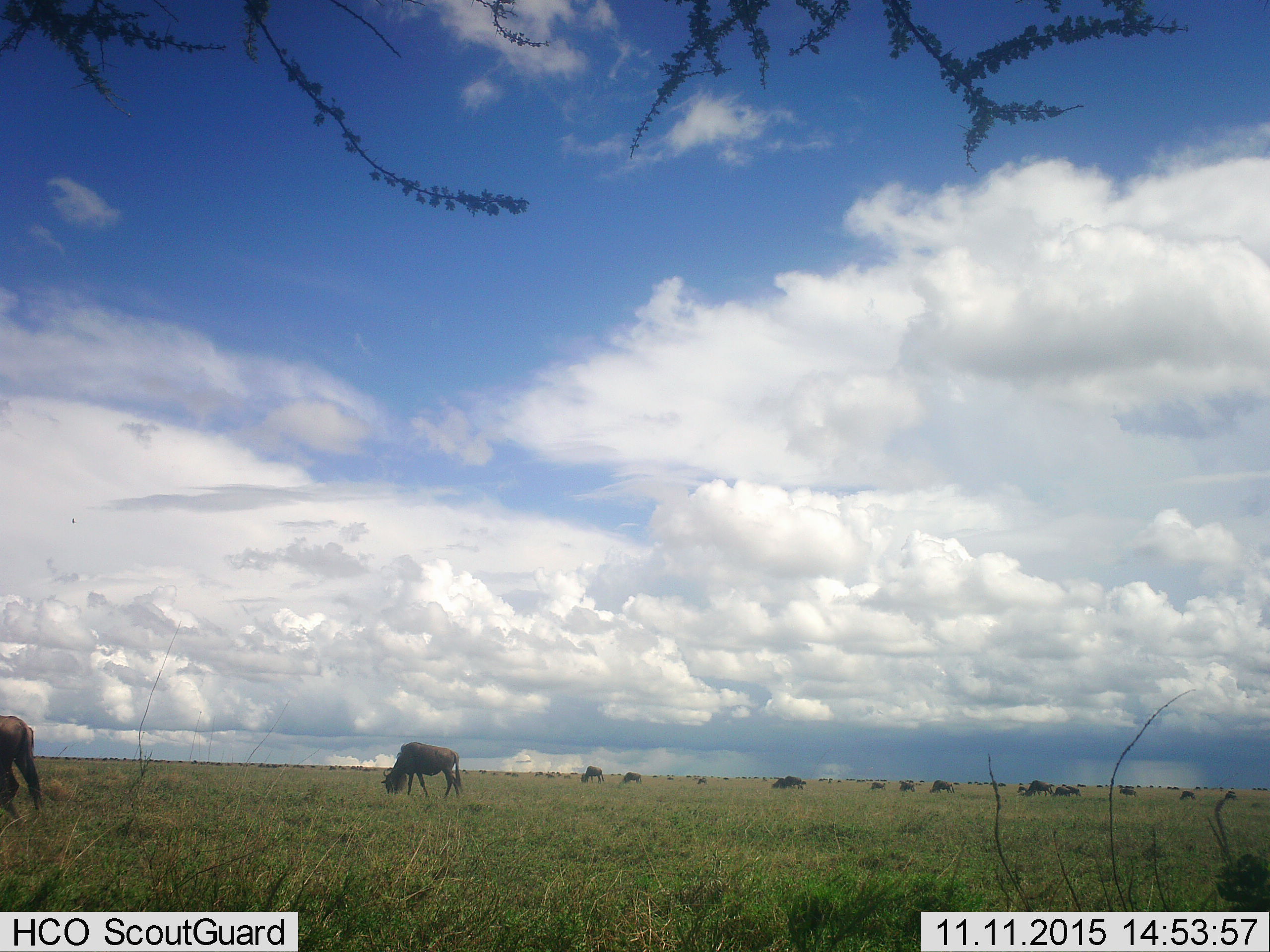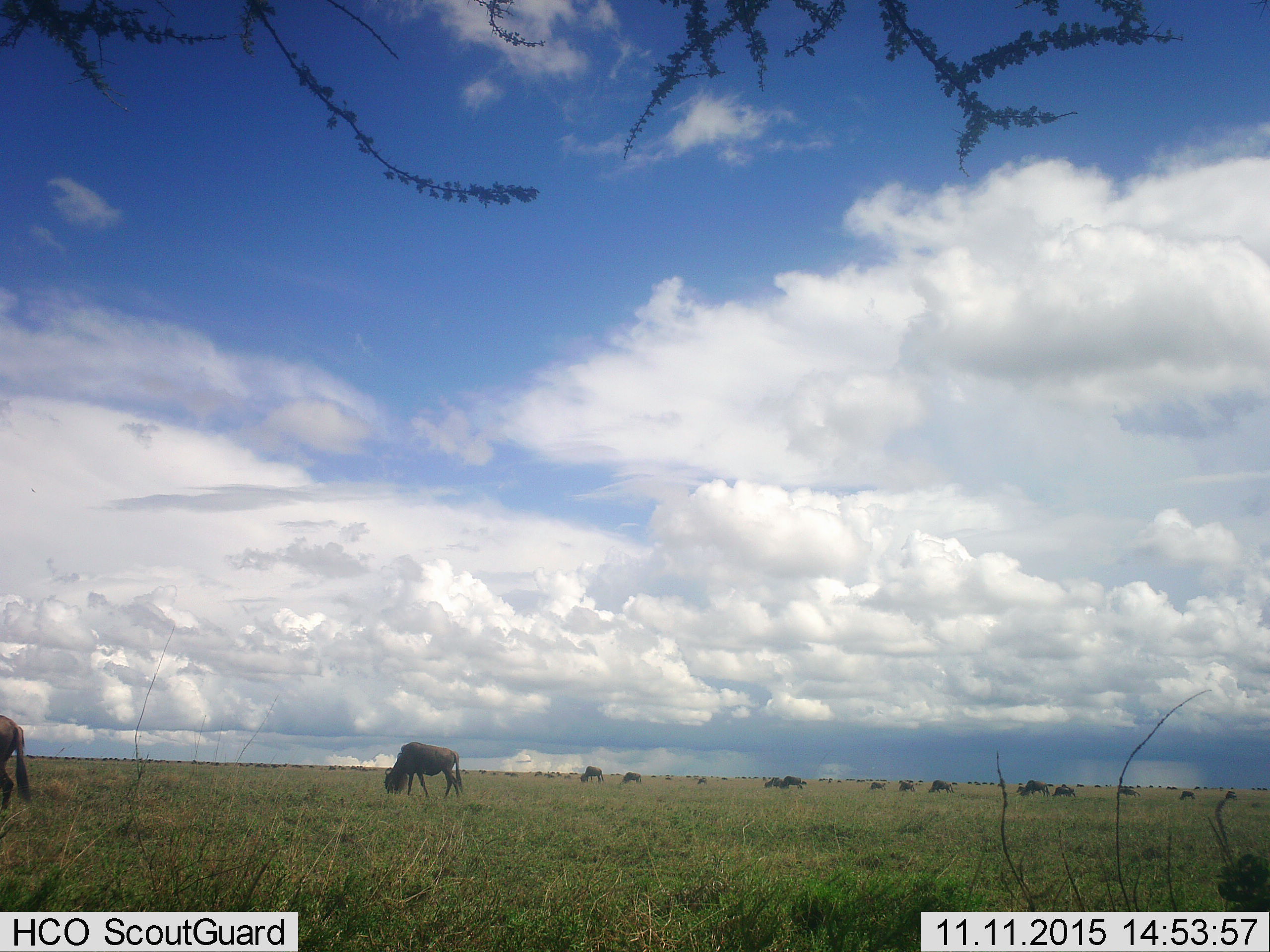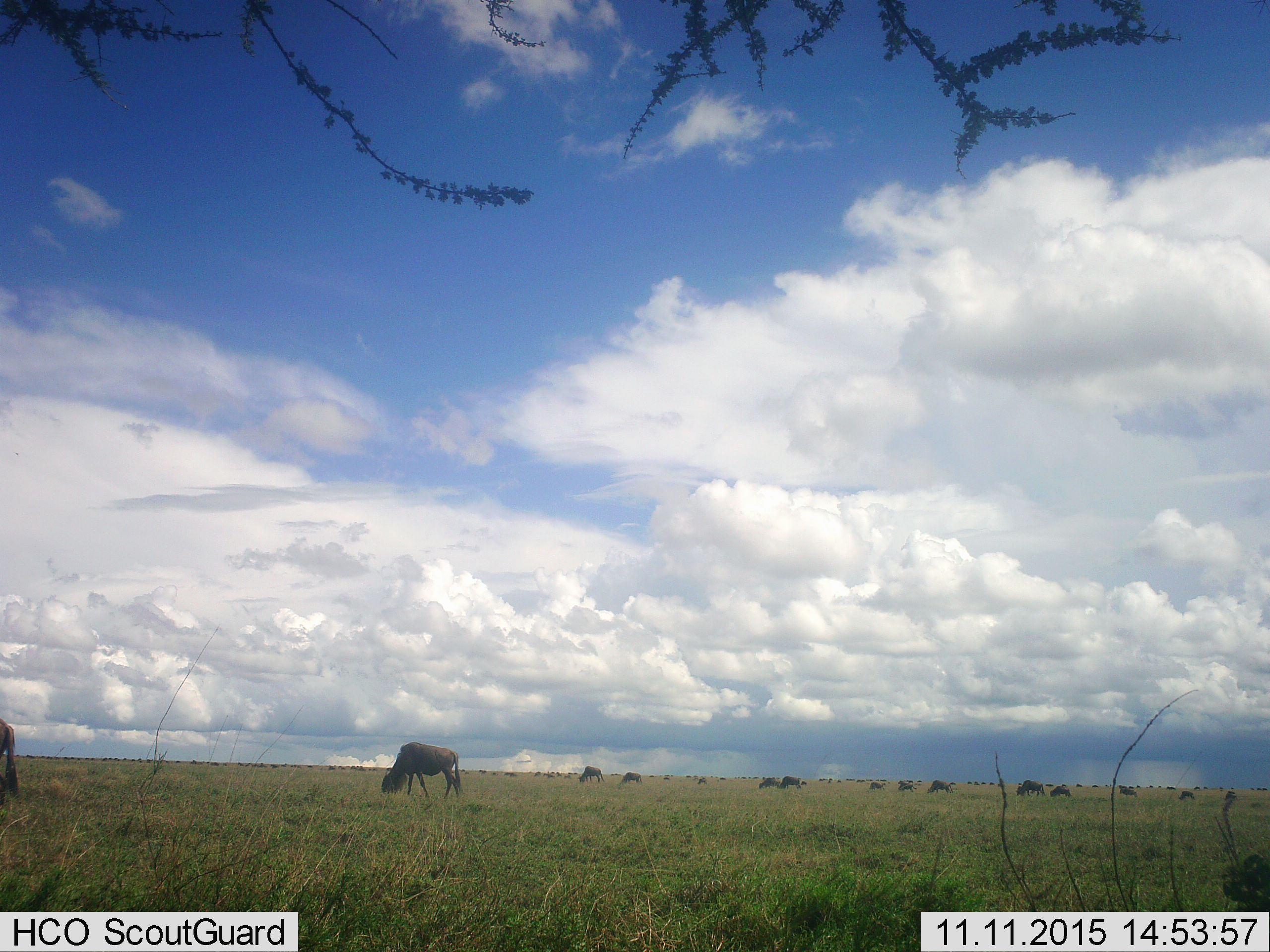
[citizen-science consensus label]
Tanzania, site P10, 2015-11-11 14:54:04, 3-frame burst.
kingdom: Animalia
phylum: Chordata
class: Mammalia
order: Artiodactyla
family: Bovidae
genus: Connochaetes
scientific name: Connochaetes taurinus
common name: blue wildebeest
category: wildebeest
Wildebeest (blue wildebeest) (Connochaetes taurinus), count 51+. Behavior (volunteer vote fractions): standing 56%, resting 0%, moving 44%, interacting 0%. Young present (vote fraction): 0%. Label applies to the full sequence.